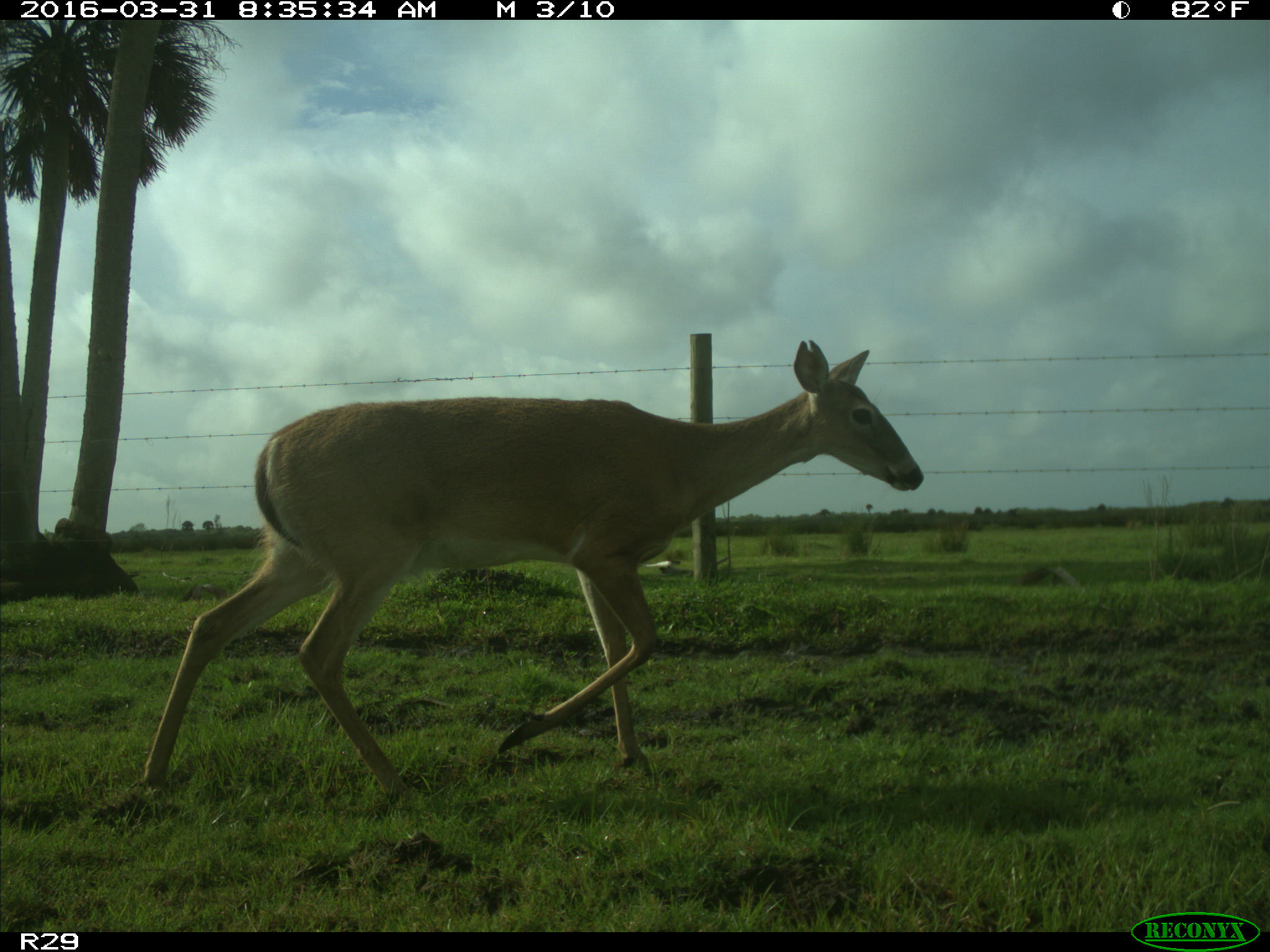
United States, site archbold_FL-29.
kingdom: Animalia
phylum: Chordata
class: Mammalia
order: Artiodactyla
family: Cervidae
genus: Odocoileus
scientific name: Odocoileus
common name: deer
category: unidentified deer